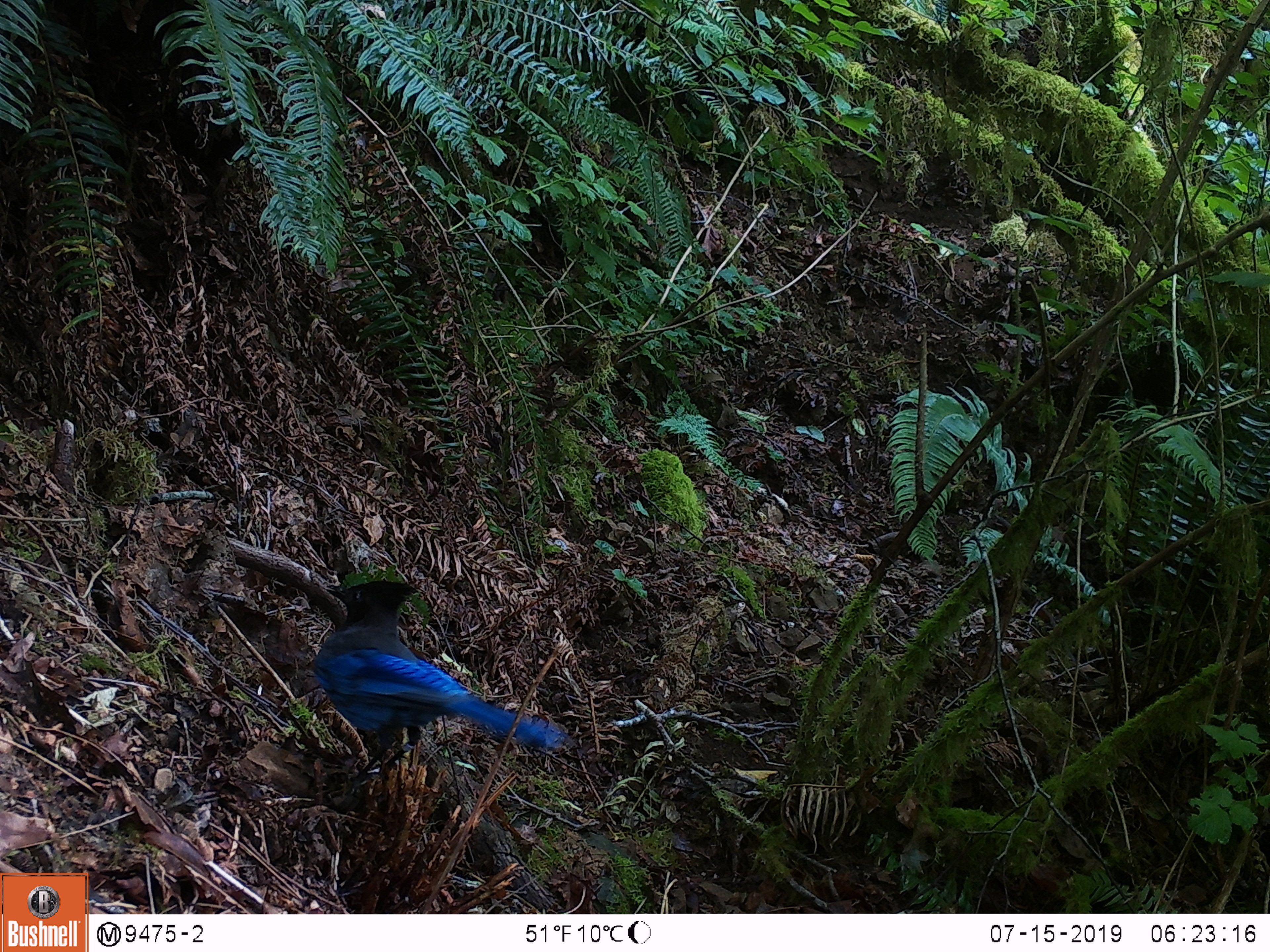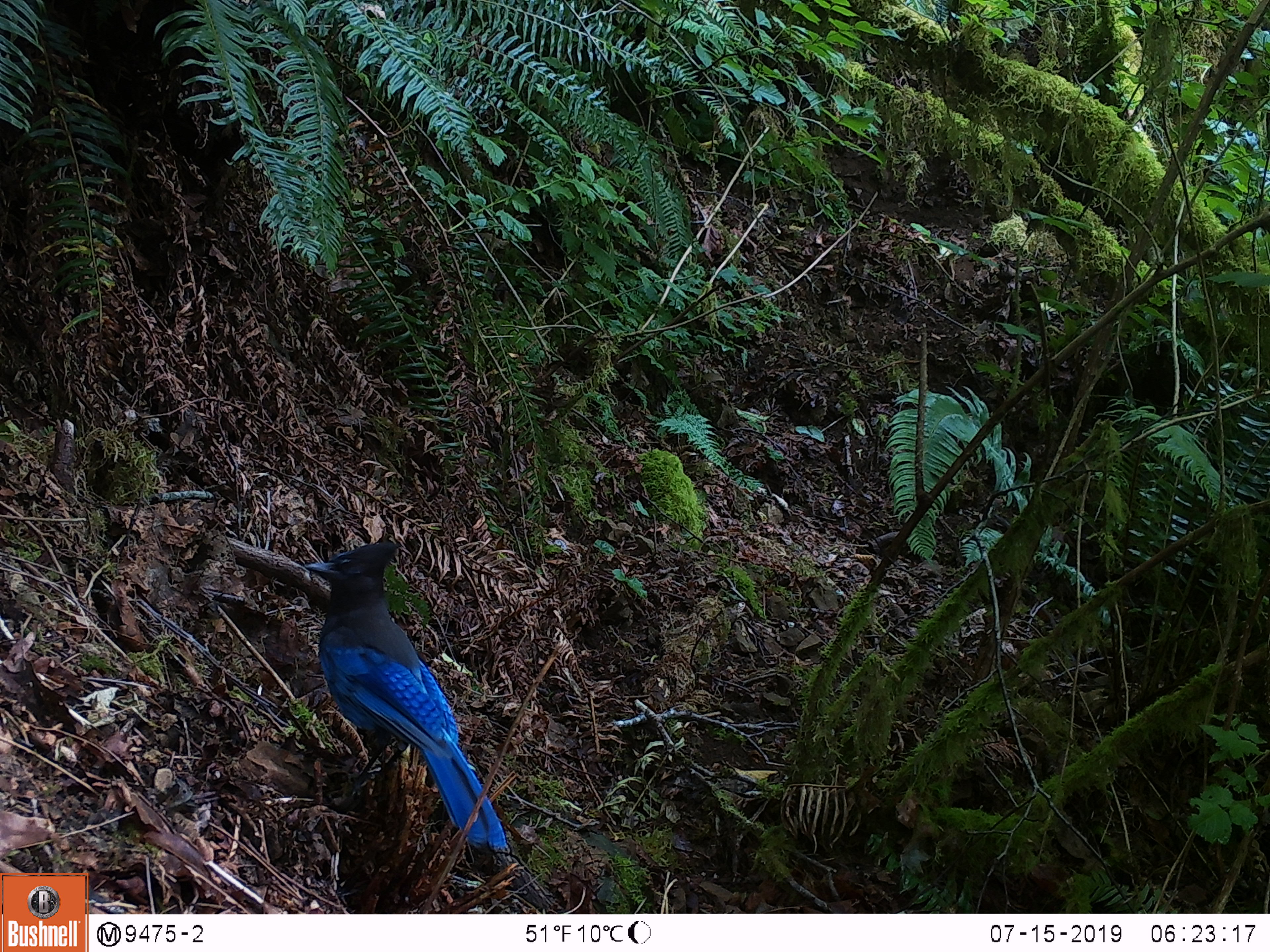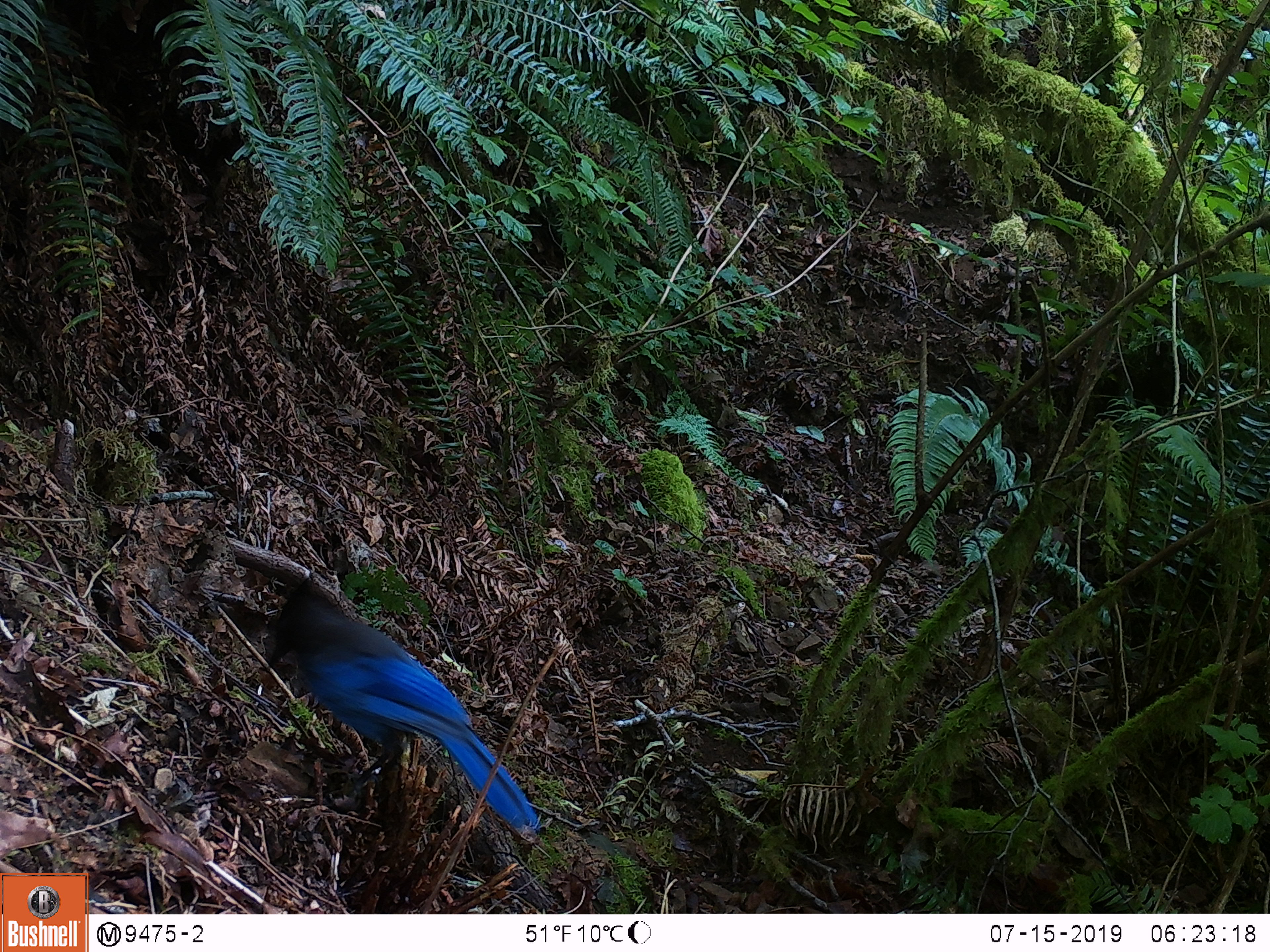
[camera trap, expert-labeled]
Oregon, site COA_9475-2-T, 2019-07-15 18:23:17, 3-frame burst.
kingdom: Animalia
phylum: Chordata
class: Aves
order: Passeriformes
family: Corvidae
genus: Cyanocitta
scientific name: Cyanocitta stelleri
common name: steller's jay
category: stellers jay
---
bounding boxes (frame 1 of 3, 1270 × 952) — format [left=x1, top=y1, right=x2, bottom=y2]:
stellers jay: [left=321, top=578, right=555, bottom=787]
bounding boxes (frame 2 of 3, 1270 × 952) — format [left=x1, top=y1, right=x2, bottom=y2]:
stellers jay: [left=299, top=535, right=503, bottom=845]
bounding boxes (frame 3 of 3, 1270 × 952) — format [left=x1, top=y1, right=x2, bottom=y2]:
stellers jay: [left=270, top=575, right=532, bottom=828]